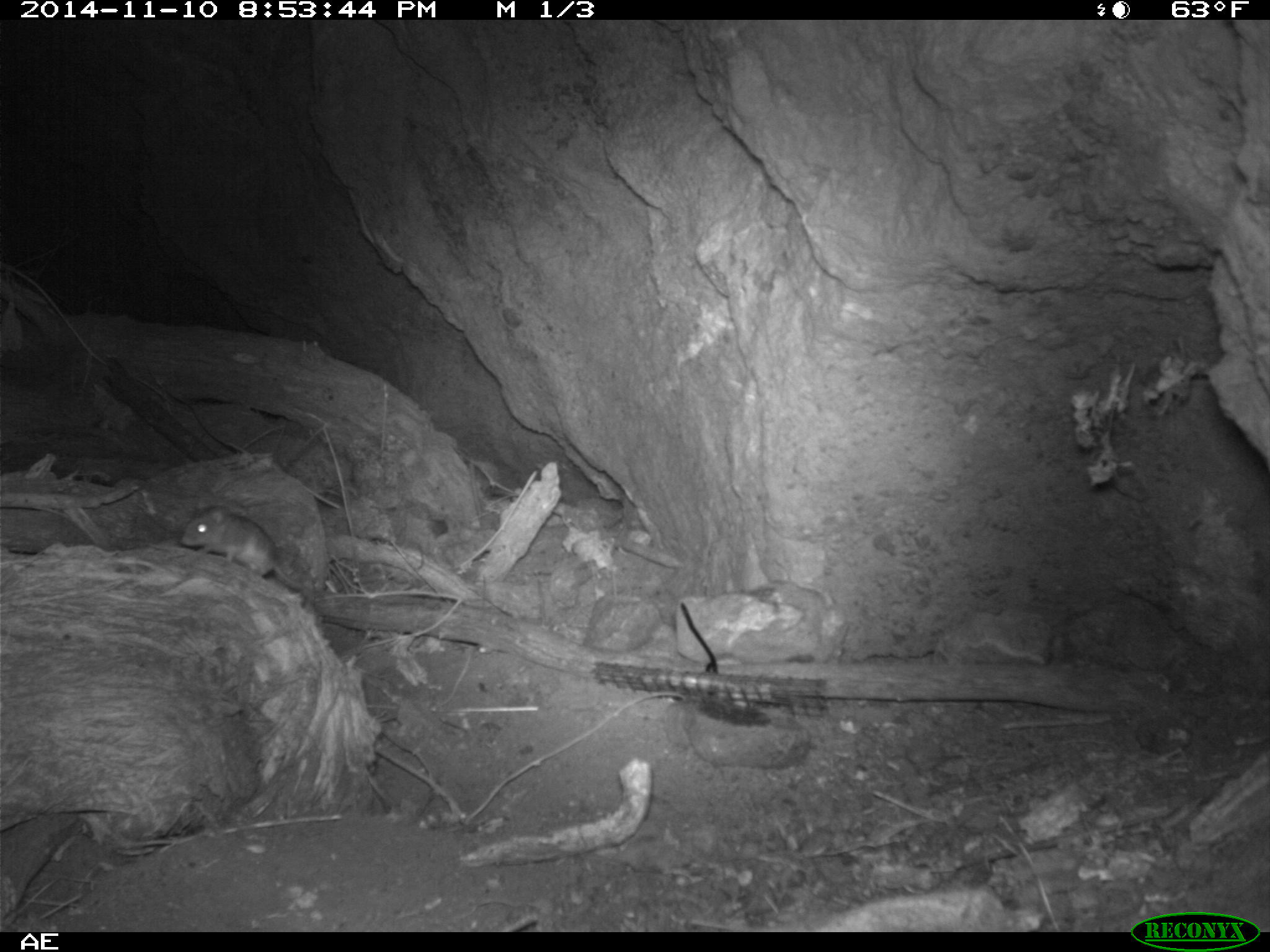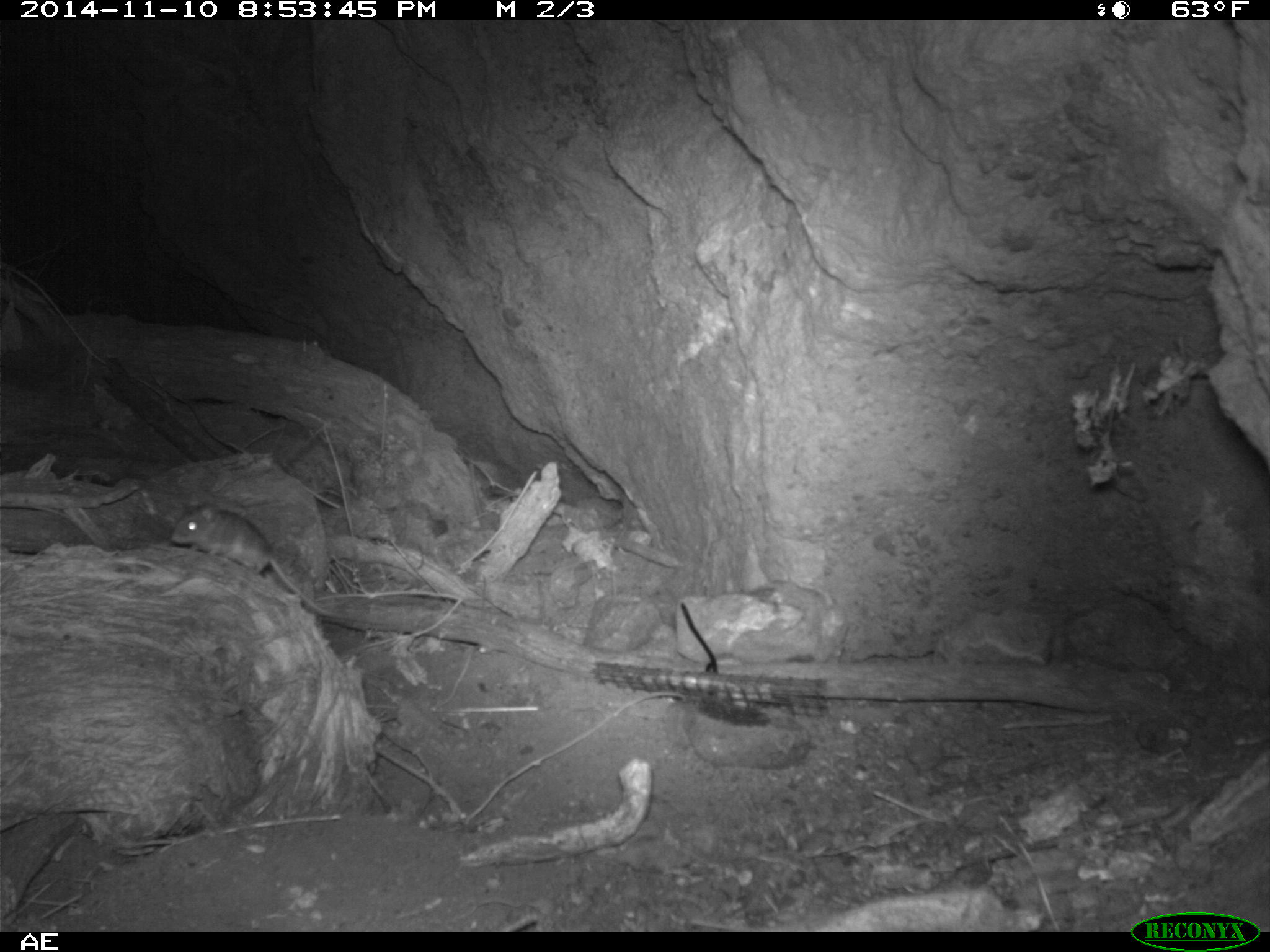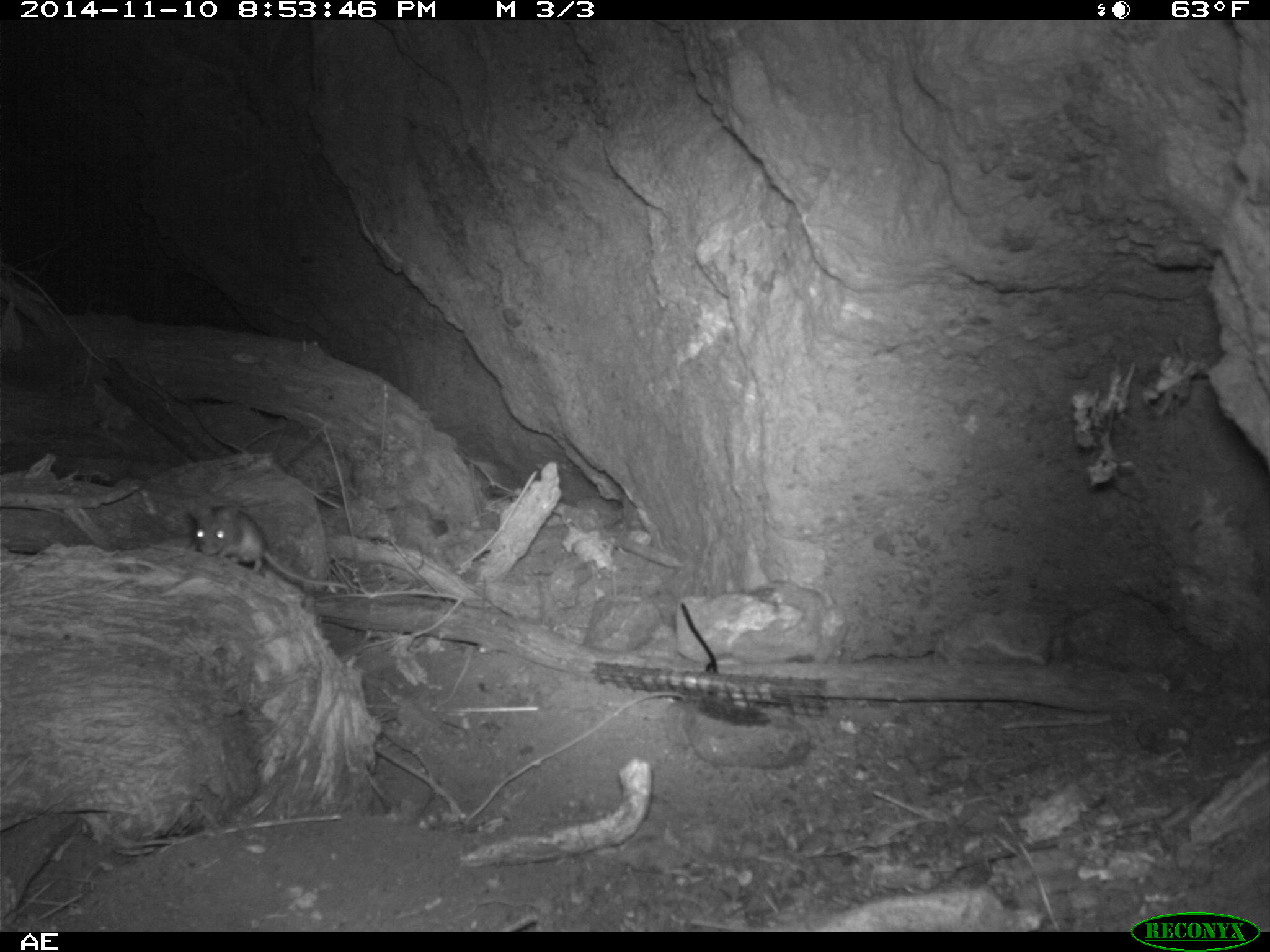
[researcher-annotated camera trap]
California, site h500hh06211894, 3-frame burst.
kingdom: Animalia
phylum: Chordata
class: Mammalia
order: Rodentia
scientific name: Rodentia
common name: rodent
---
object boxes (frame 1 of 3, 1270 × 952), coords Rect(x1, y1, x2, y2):
rodent: Rect(180, 503, 305, 590)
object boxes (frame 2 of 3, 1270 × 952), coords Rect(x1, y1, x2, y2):
rodent: Rect(167, 498, 390, 625)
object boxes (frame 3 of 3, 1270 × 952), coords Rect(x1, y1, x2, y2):
rodent: Rect(186, 501, 349, 587)